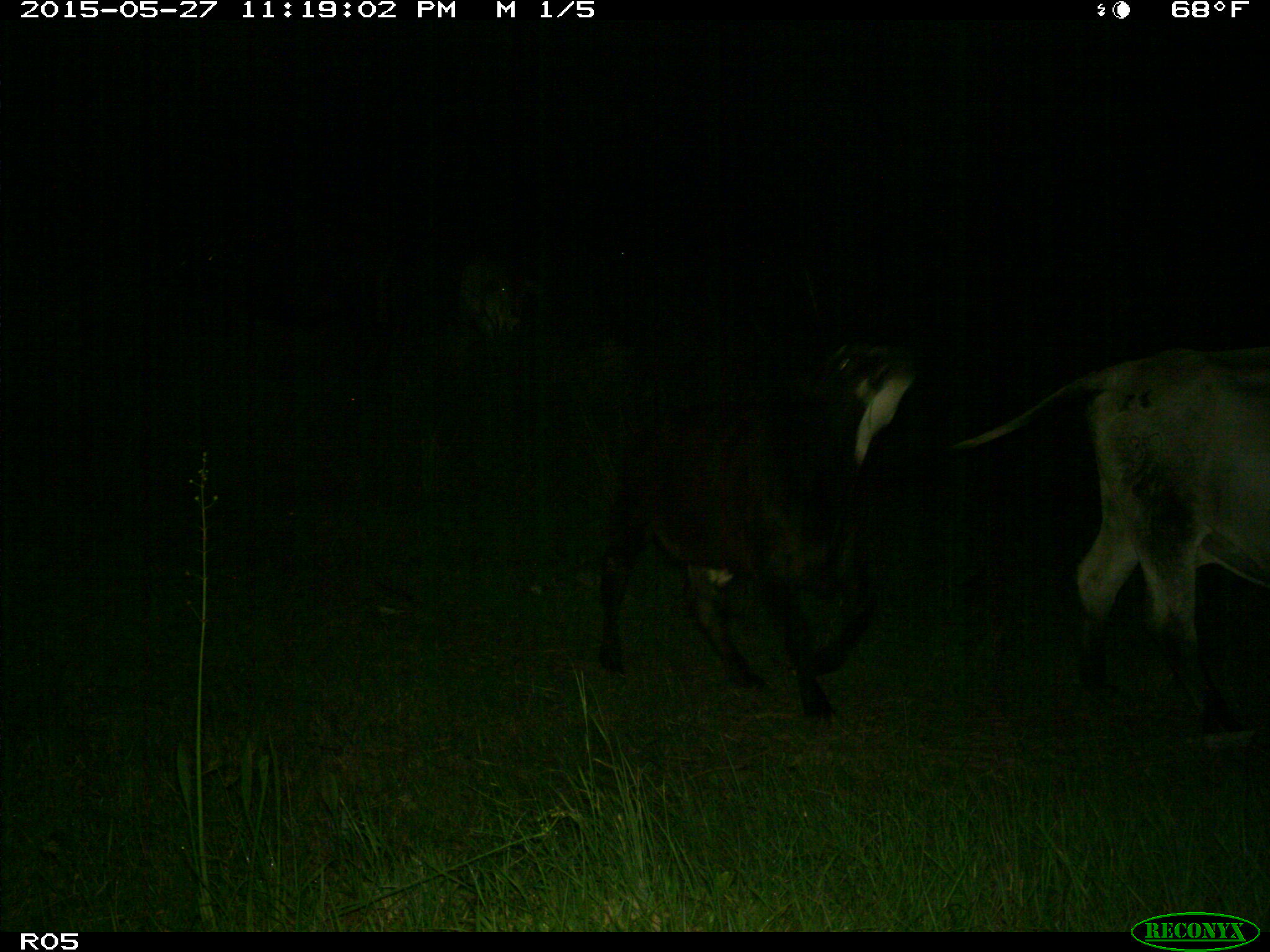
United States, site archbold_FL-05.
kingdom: Animalia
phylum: Chordata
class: Mammalia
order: Artiodactyla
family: Bovidae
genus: Bos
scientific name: Bos taurus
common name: domestic cow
Bos taurus (domestic cow).